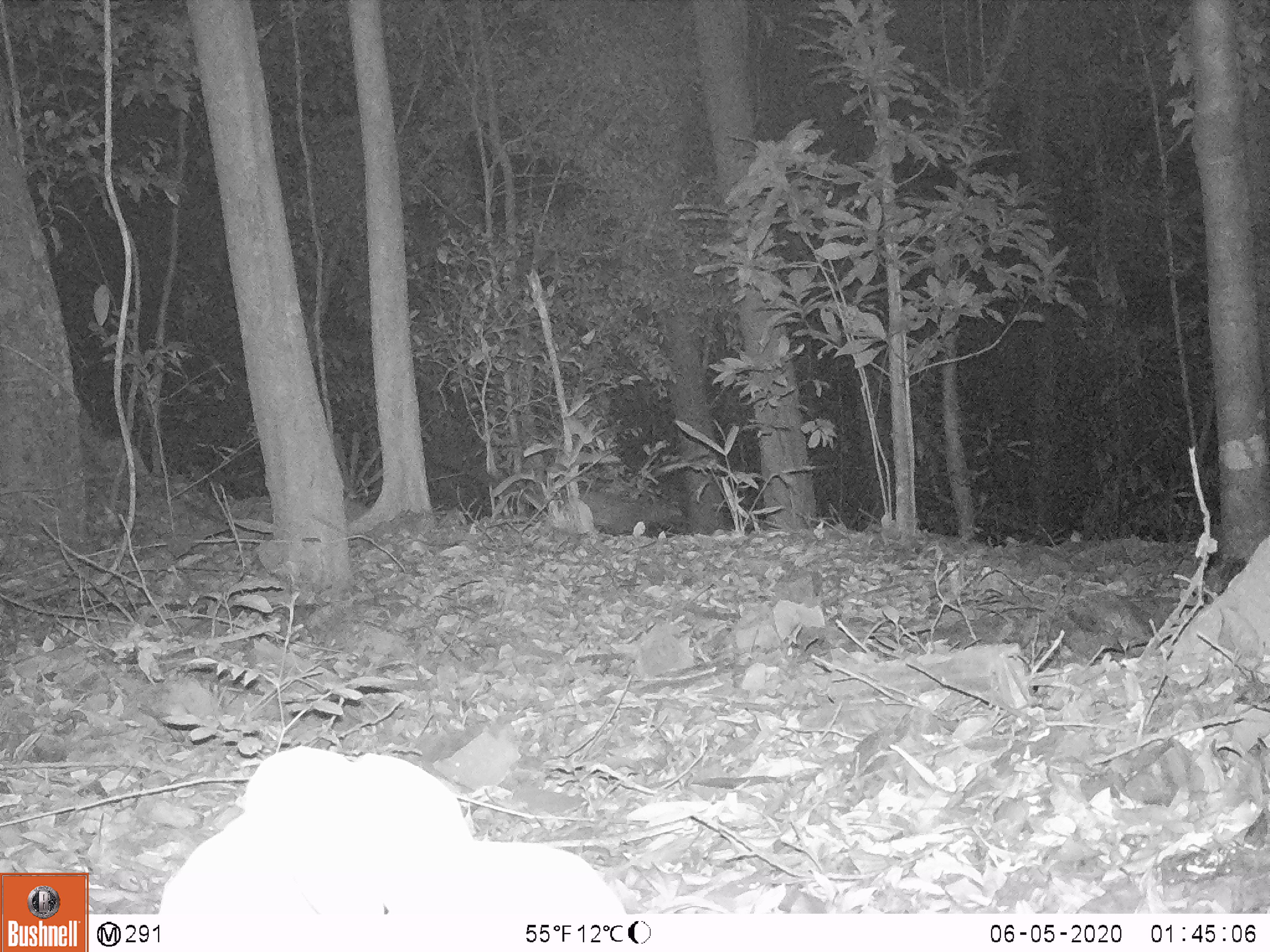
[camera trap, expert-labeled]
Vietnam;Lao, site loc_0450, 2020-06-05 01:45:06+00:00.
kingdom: Animalia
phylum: Chordata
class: Mammalia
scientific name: Mammalia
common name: mammal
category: unidentified small mammal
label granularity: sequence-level